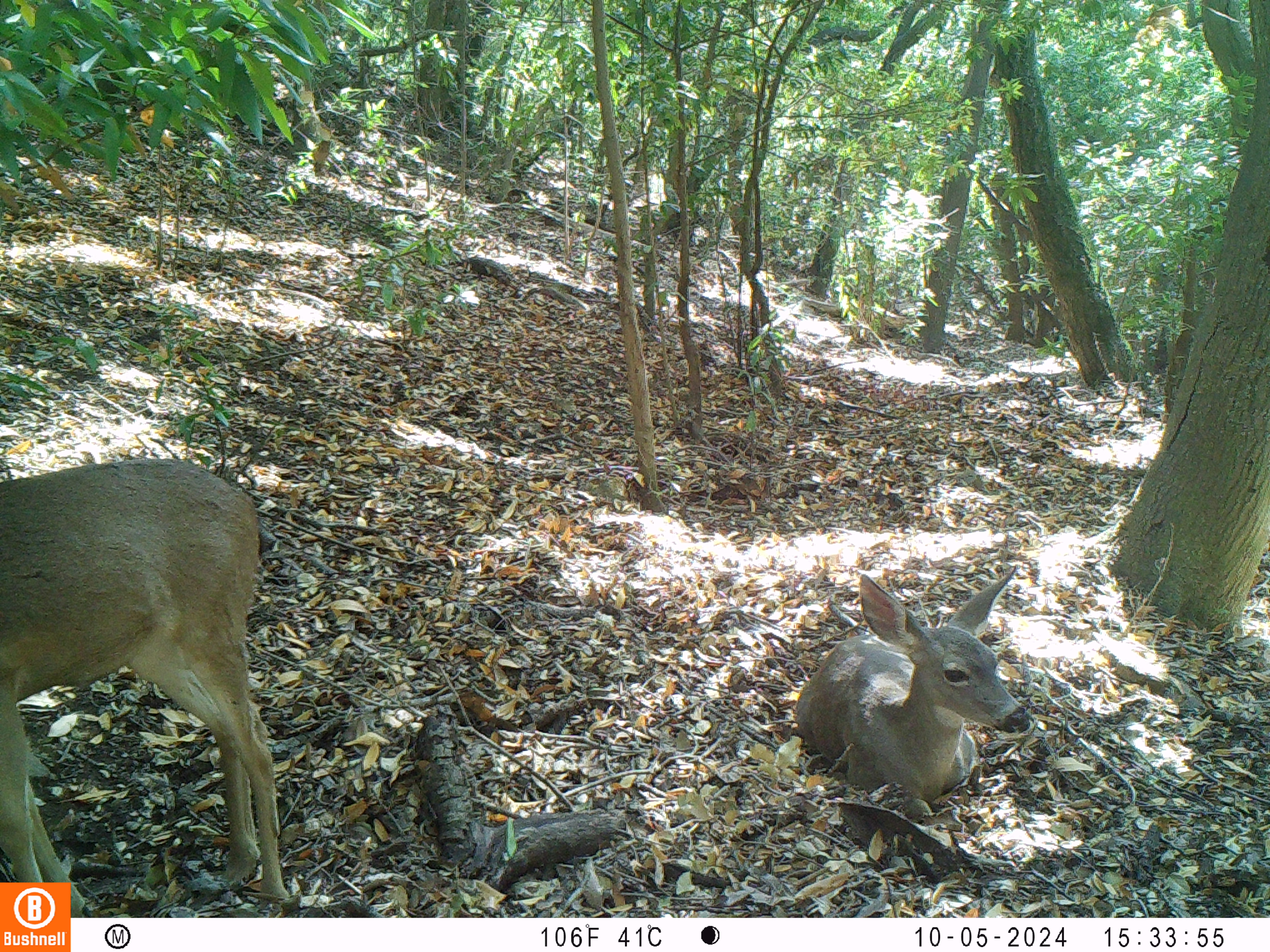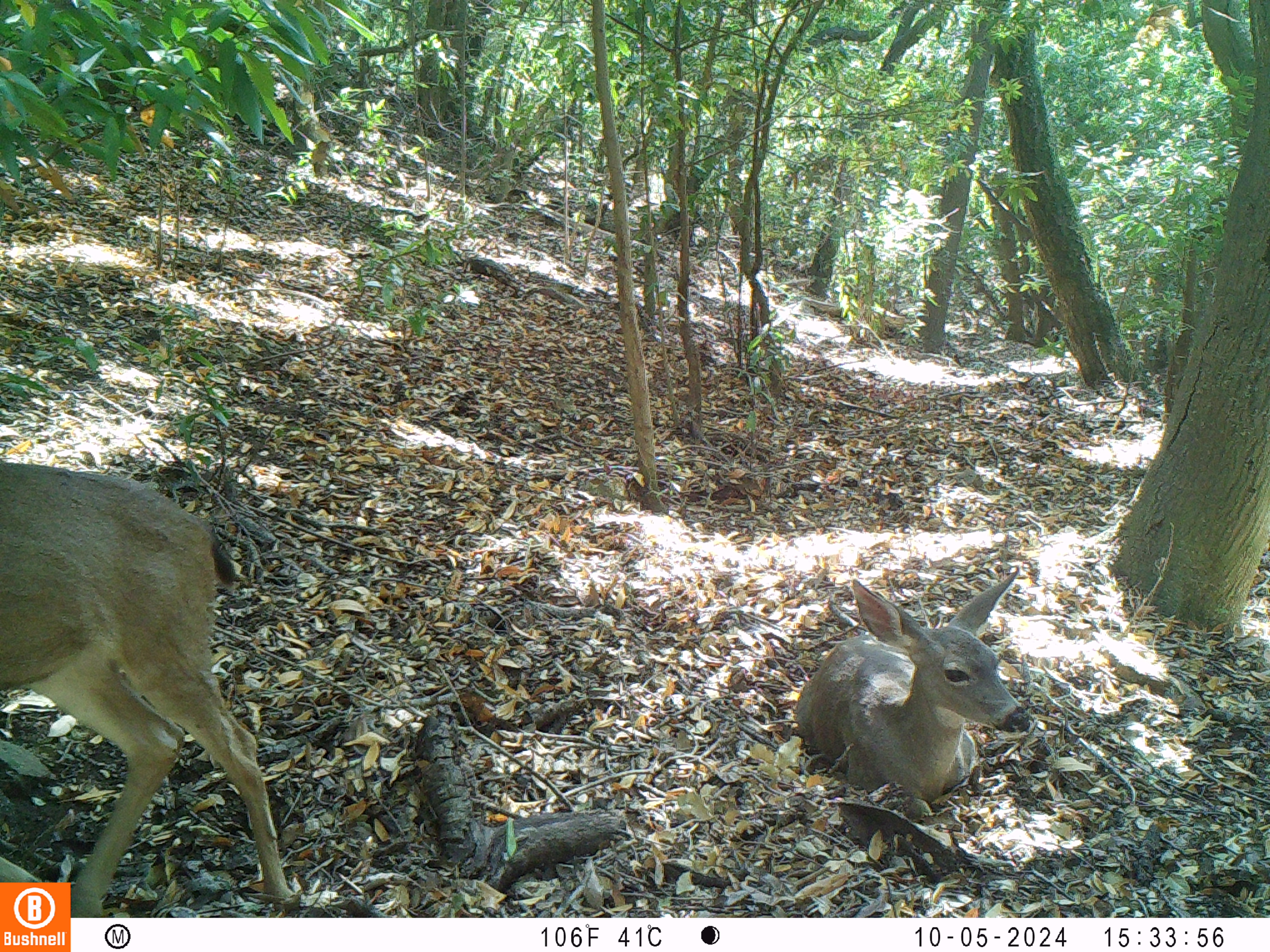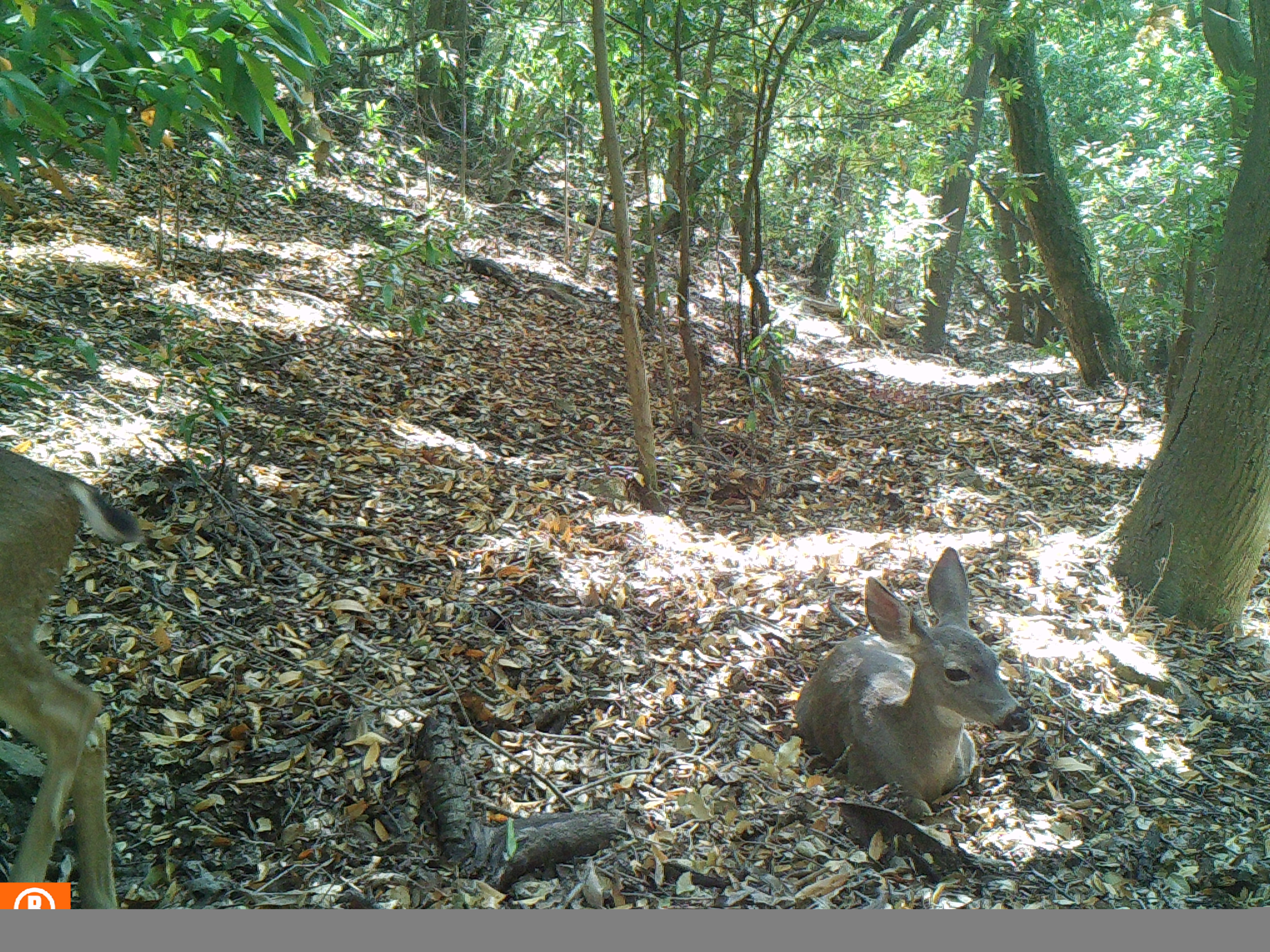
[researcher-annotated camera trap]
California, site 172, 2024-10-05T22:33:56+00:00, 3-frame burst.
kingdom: Animalia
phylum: Chordata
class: Mammalia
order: Artiodactyla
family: Cervidae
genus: Odocoileus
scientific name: Odocoileus hemionus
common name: mule deer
Mule deer (Odocoileus hemionus).